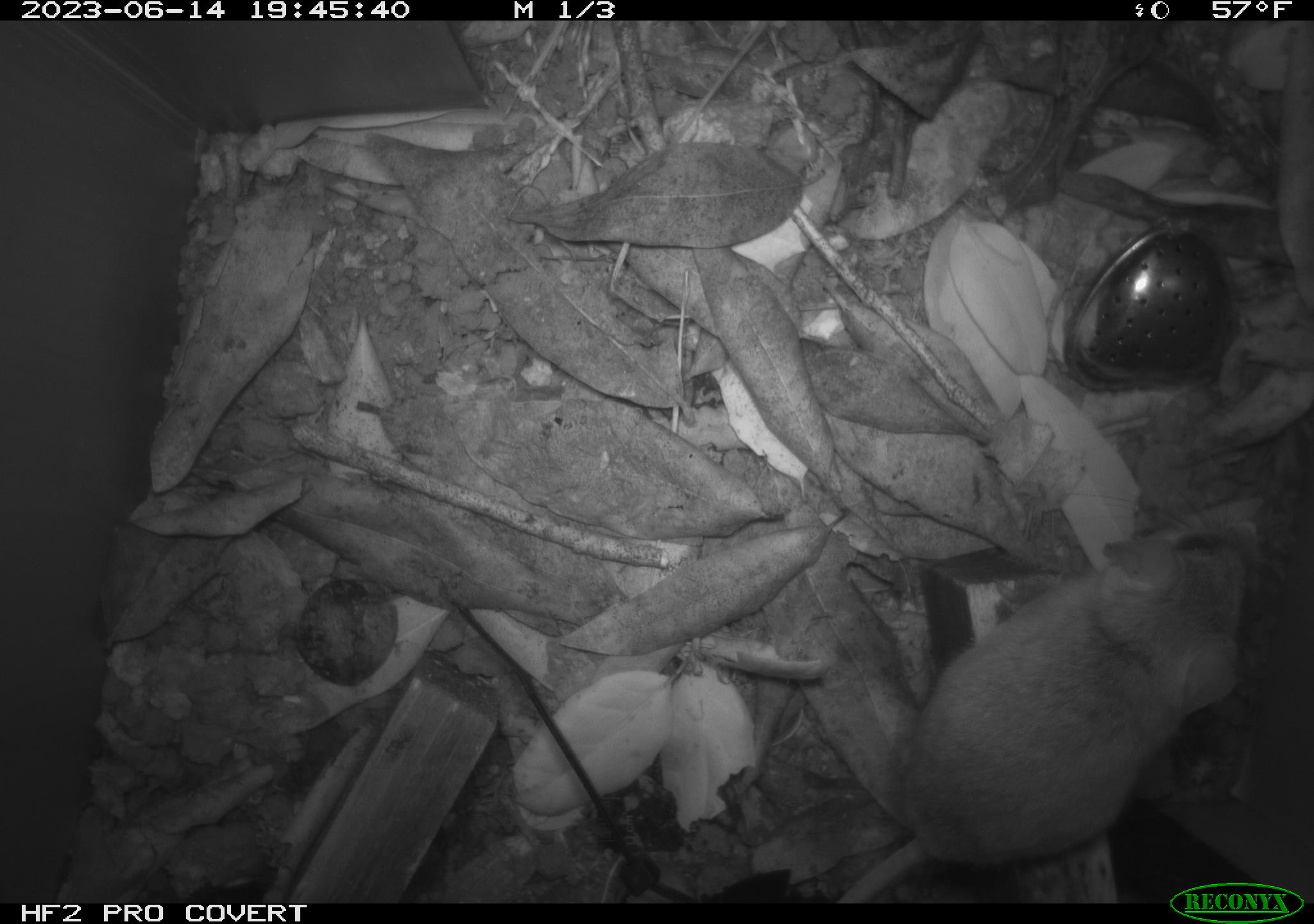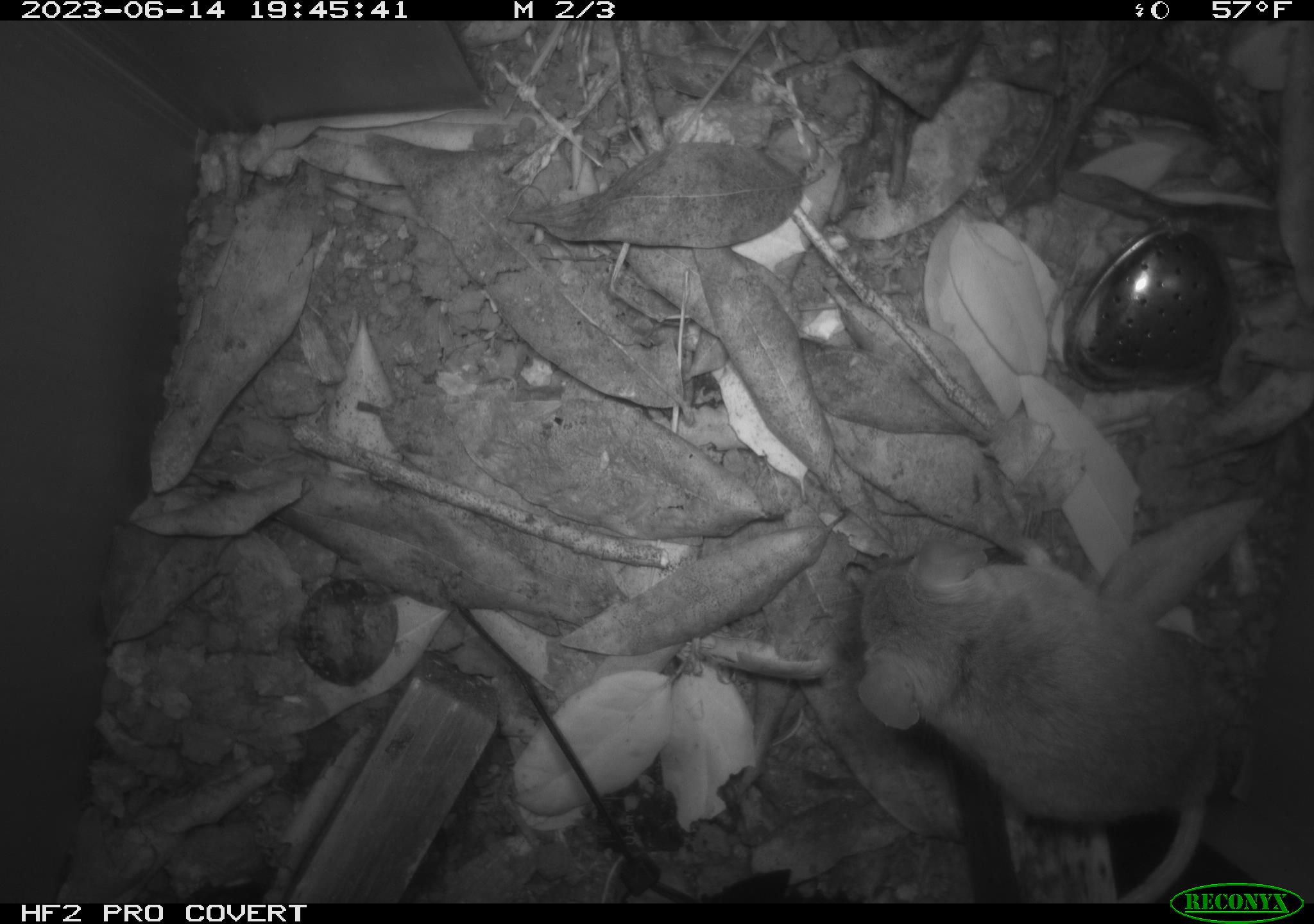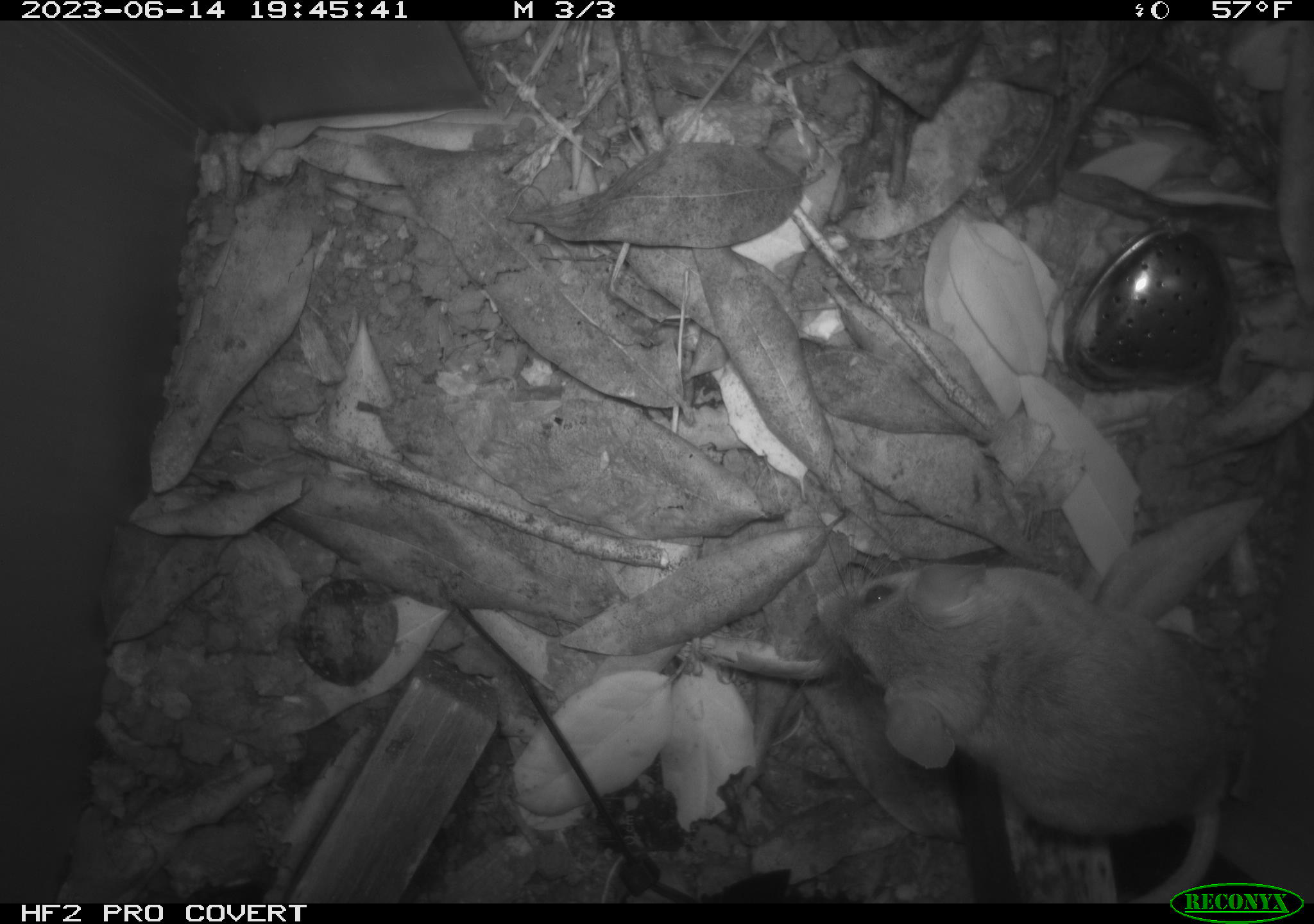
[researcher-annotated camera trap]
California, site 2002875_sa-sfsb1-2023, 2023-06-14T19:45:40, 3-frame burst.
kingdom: Animalia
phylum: Chordata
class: Mammalia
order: Rodentia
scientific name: Rodentia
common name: mouse species